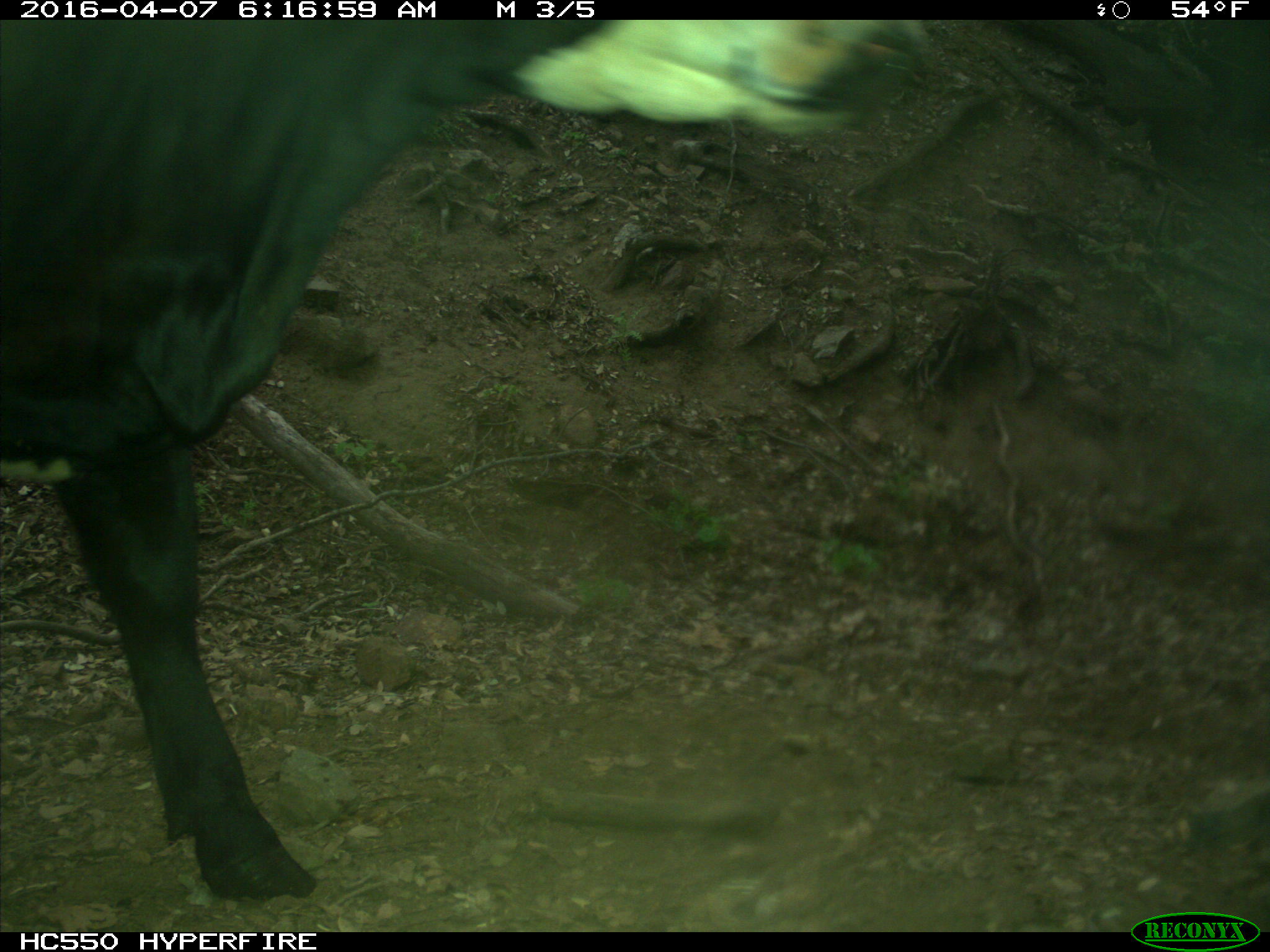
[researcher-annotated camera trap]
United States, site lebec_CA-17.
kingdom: Animalia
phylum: Chordata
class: Mammalia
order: Artiodactyla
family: Bovidae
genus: Bos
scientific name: Bos taurus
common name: domestic cow